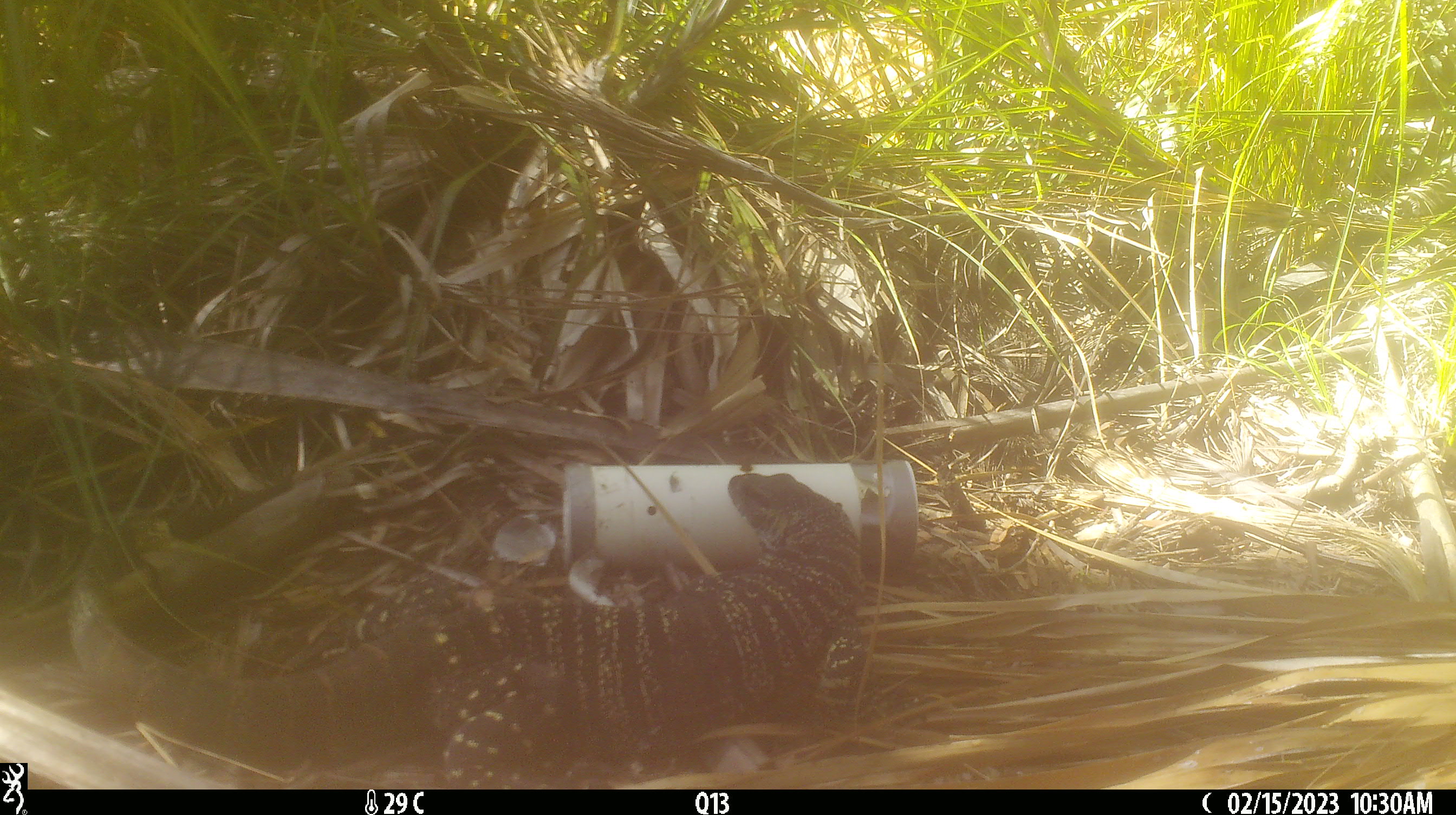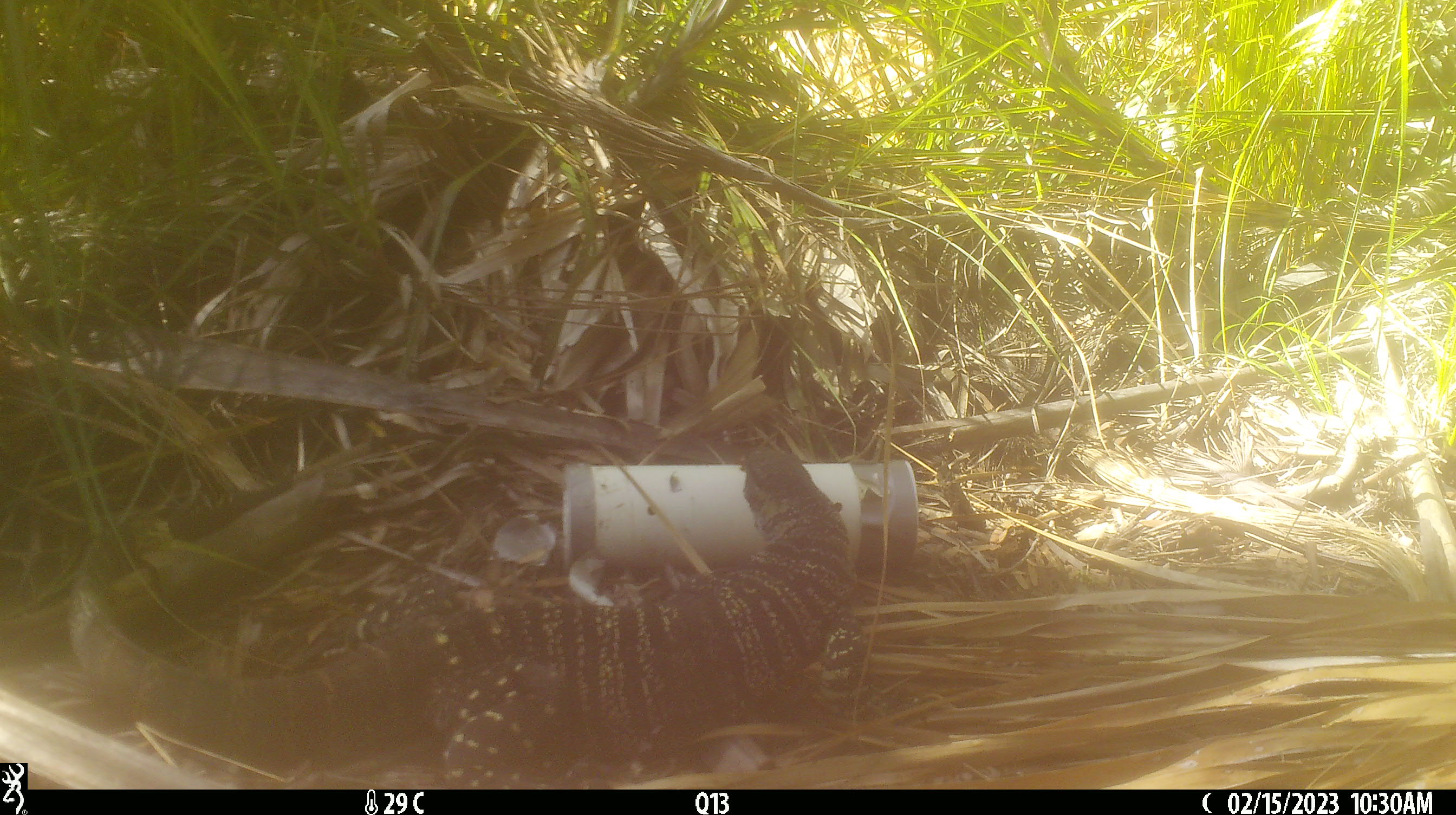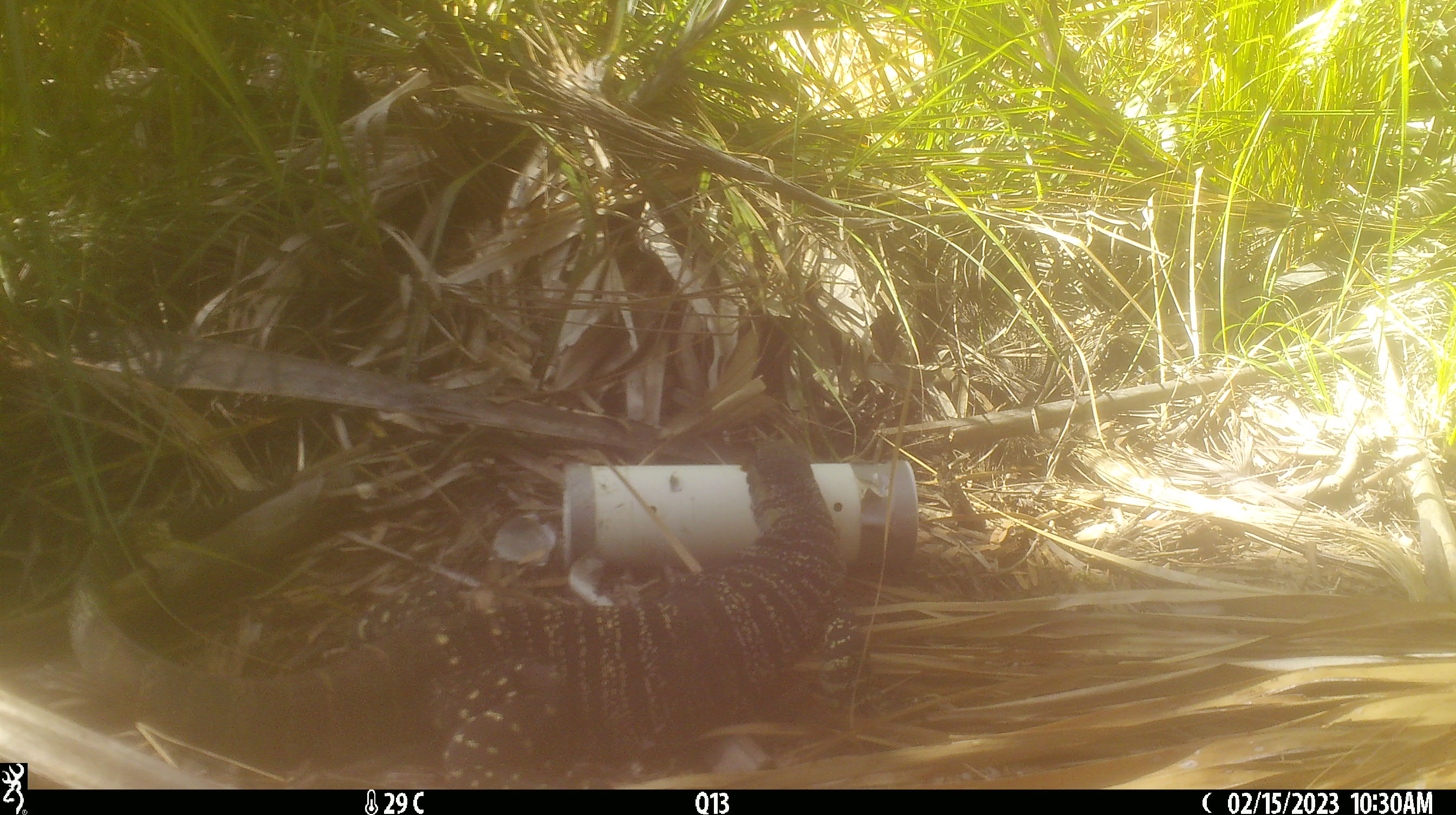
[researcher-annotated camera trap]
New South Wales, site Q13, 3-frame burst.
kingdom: Animalia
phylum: Chordata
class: Reptilia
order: Squamata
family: Varanidae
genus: Varanus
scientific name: Varanus varius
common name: lace monitor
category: goanna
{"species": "goanna (lace monitor) (Varanus varius)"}